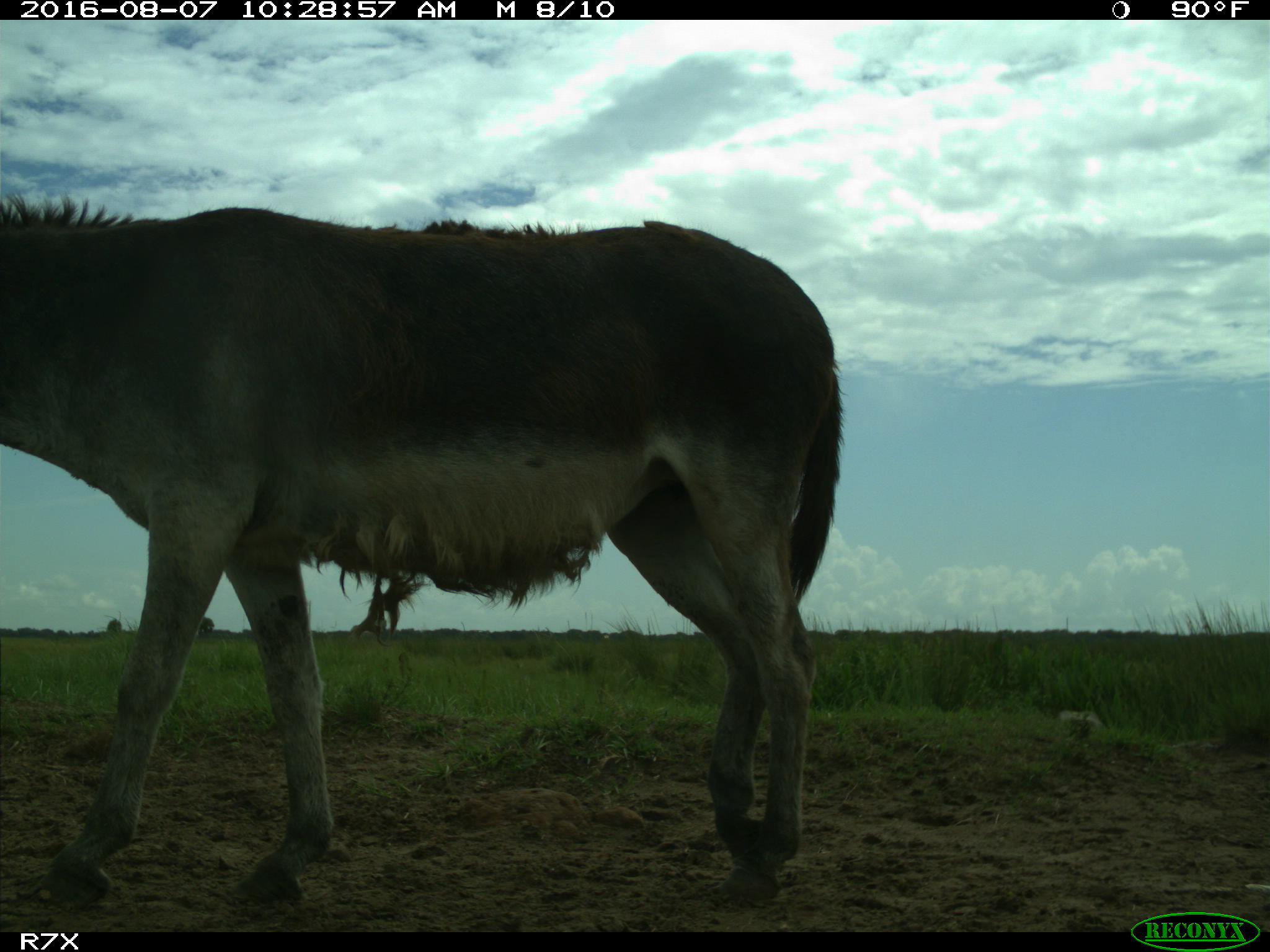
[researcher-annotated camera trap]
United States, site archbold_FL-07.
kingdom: Animalia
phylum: Chordata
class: Mammalia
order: Perissodactyla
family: Equidae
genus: Equus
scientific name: Equus africanus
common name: african wild ass